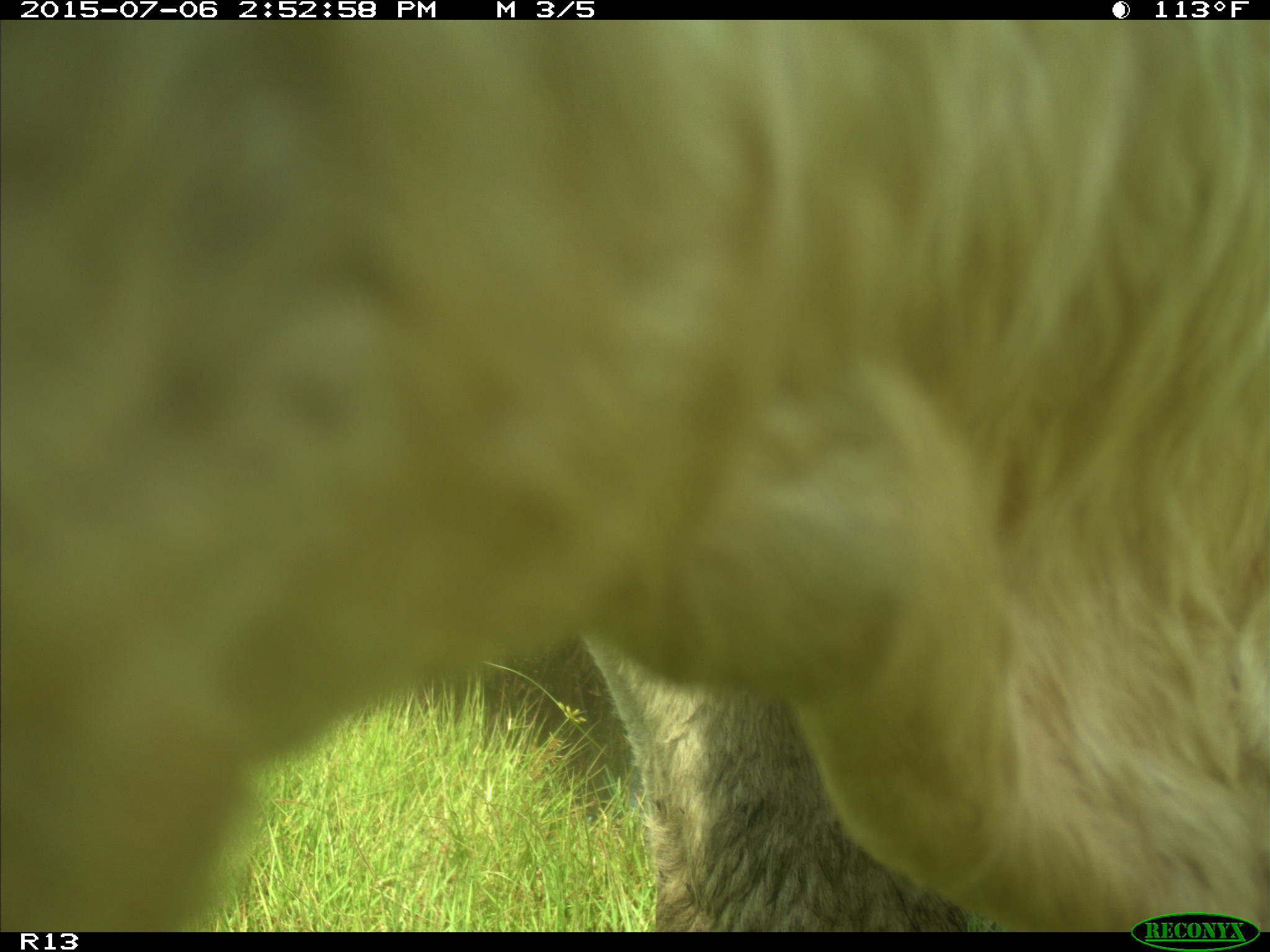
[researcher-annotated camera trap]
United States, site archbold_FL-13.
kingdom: Animalia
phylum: Chordata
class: Mammalia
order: Artiodactyla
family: Bovidae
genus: Bos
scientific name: Bos taurus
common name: domestic cow